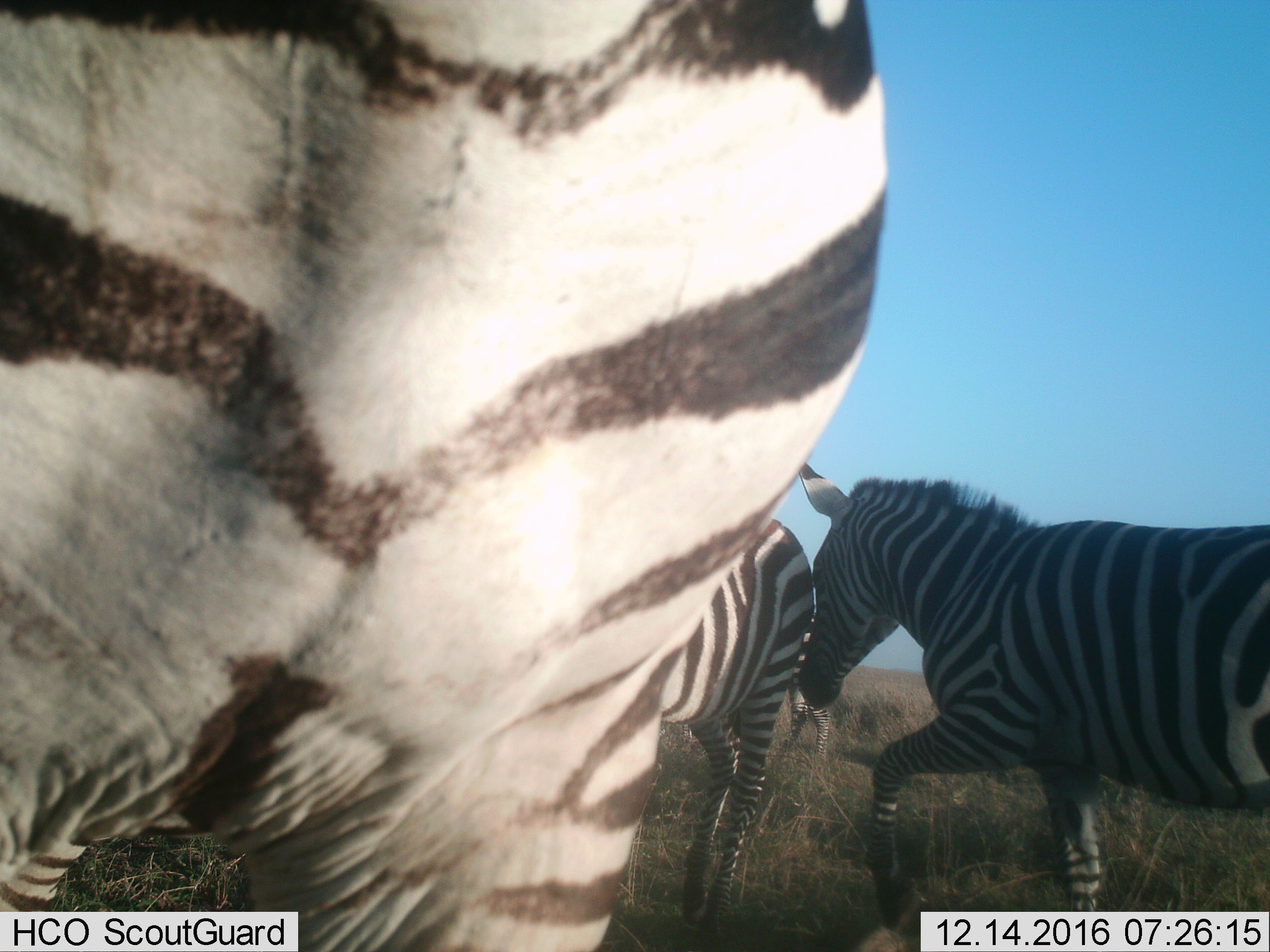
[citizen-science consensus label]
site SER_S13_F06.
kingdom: Animalia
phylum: Chordata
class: Mammalia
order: Perissodactyla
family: Equidae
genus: Equus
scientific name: Equus quagga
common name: plains zebra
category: zebraplains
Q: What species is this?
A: Zebraplains (plains zebra) (Equus quagga).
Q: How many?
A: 4.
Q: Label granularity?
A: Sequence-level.